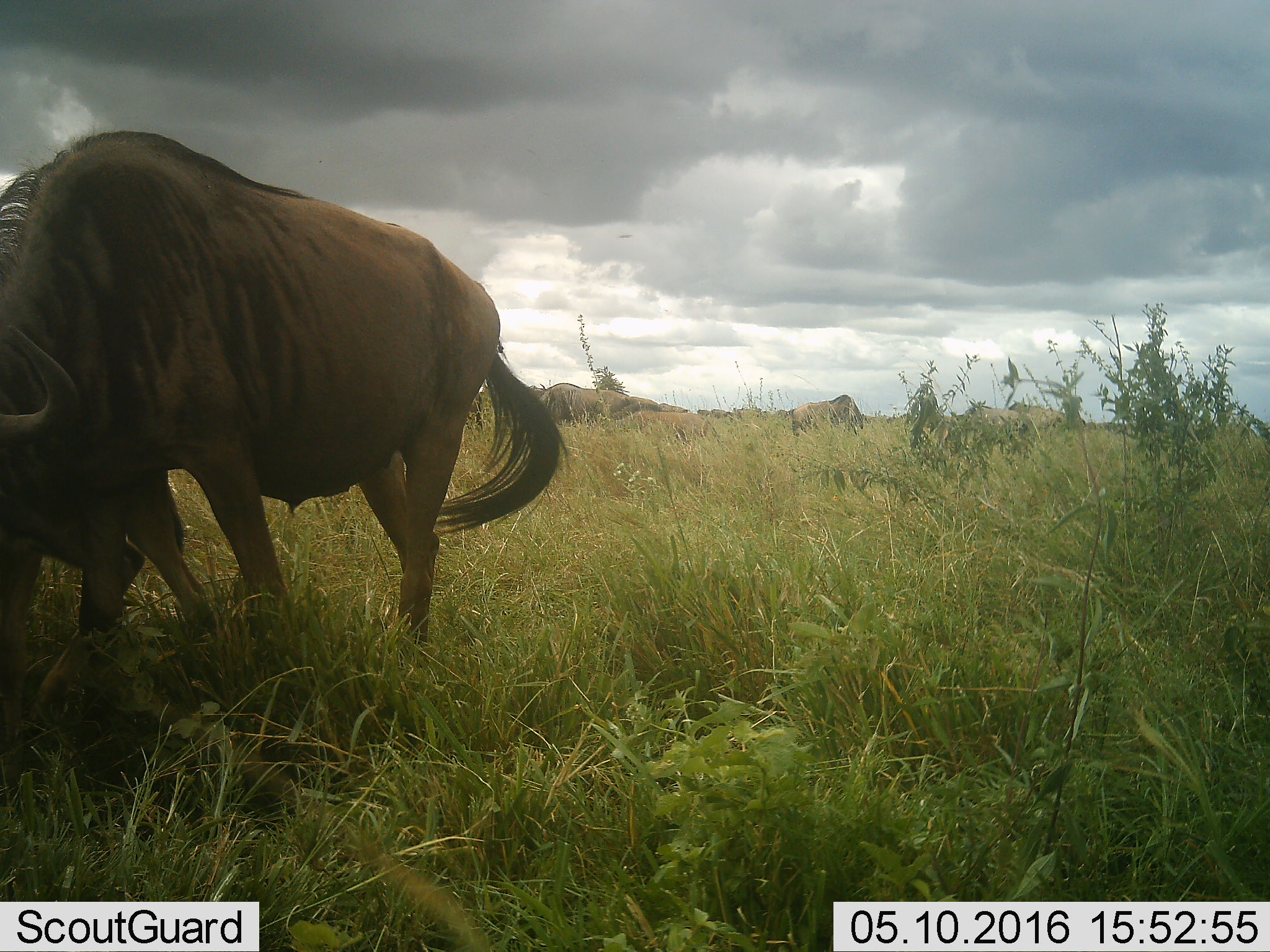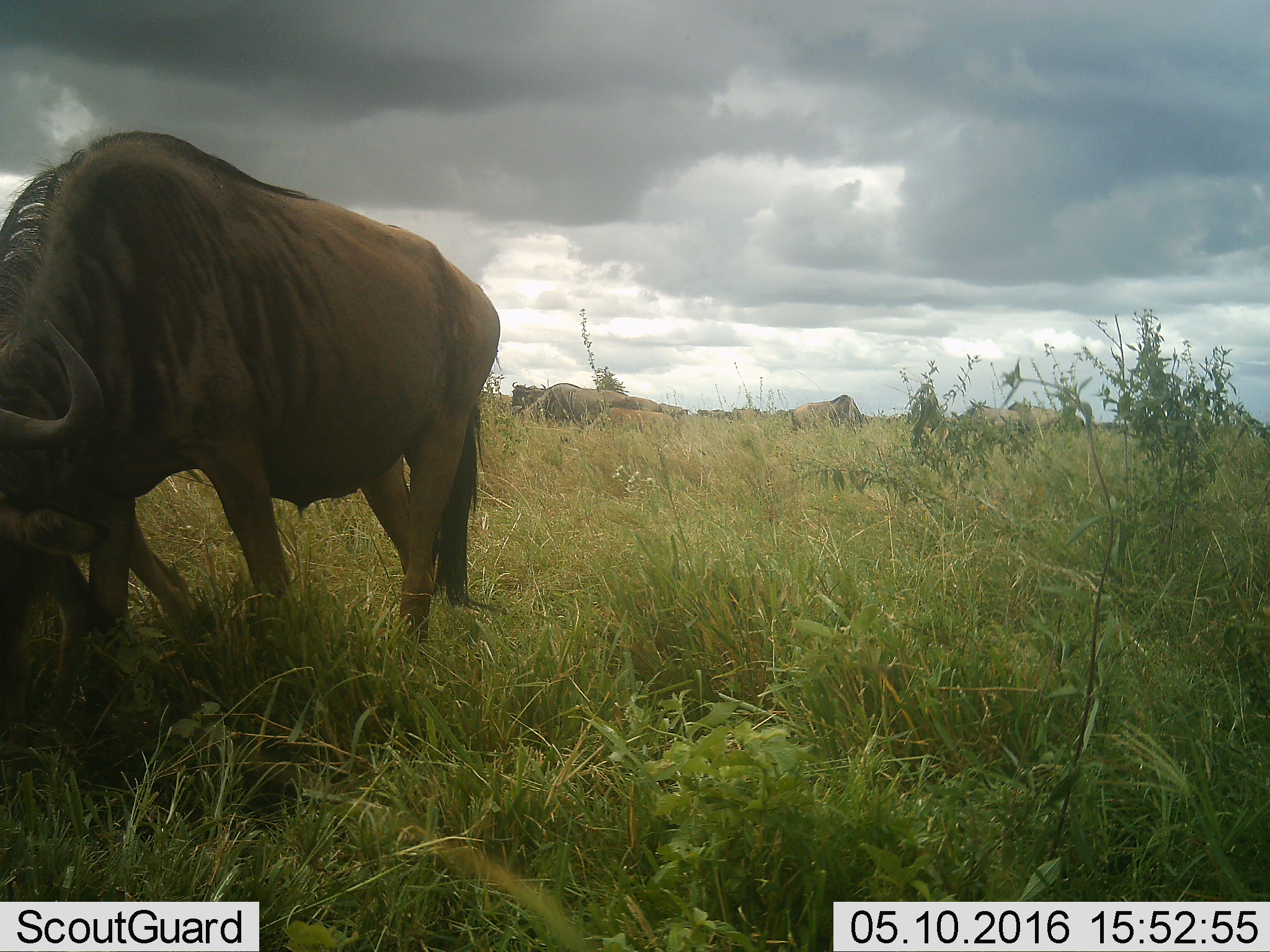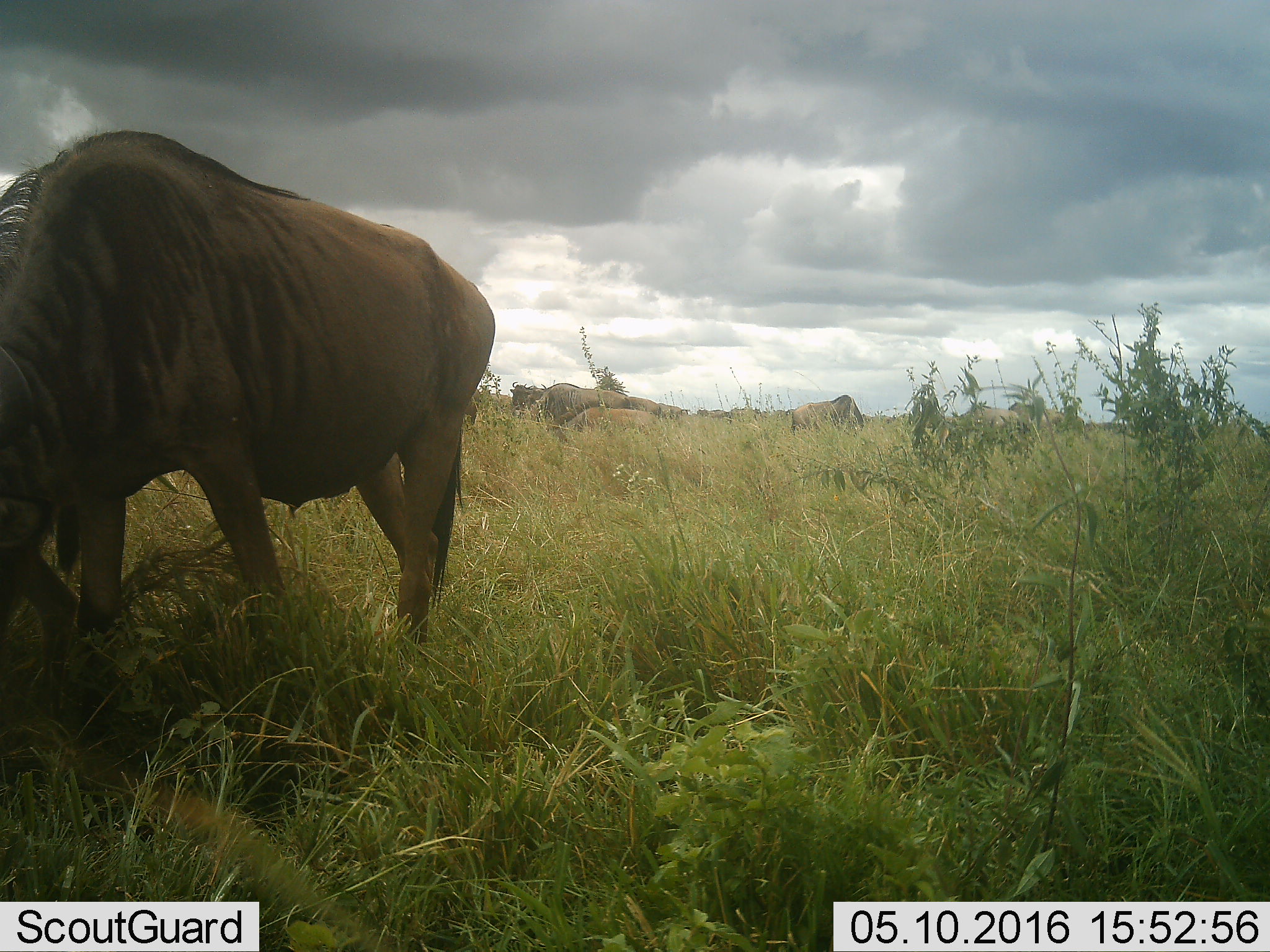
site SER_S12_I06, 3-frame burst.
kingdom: Animalia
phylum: Chordata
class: Mammalia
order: Artiodactyla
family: Bovidae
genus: Connochaetes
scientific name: Connochaetes taurinus taurinus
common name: blue wildebeest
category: wildebeestblue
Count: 10.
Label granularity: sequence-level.